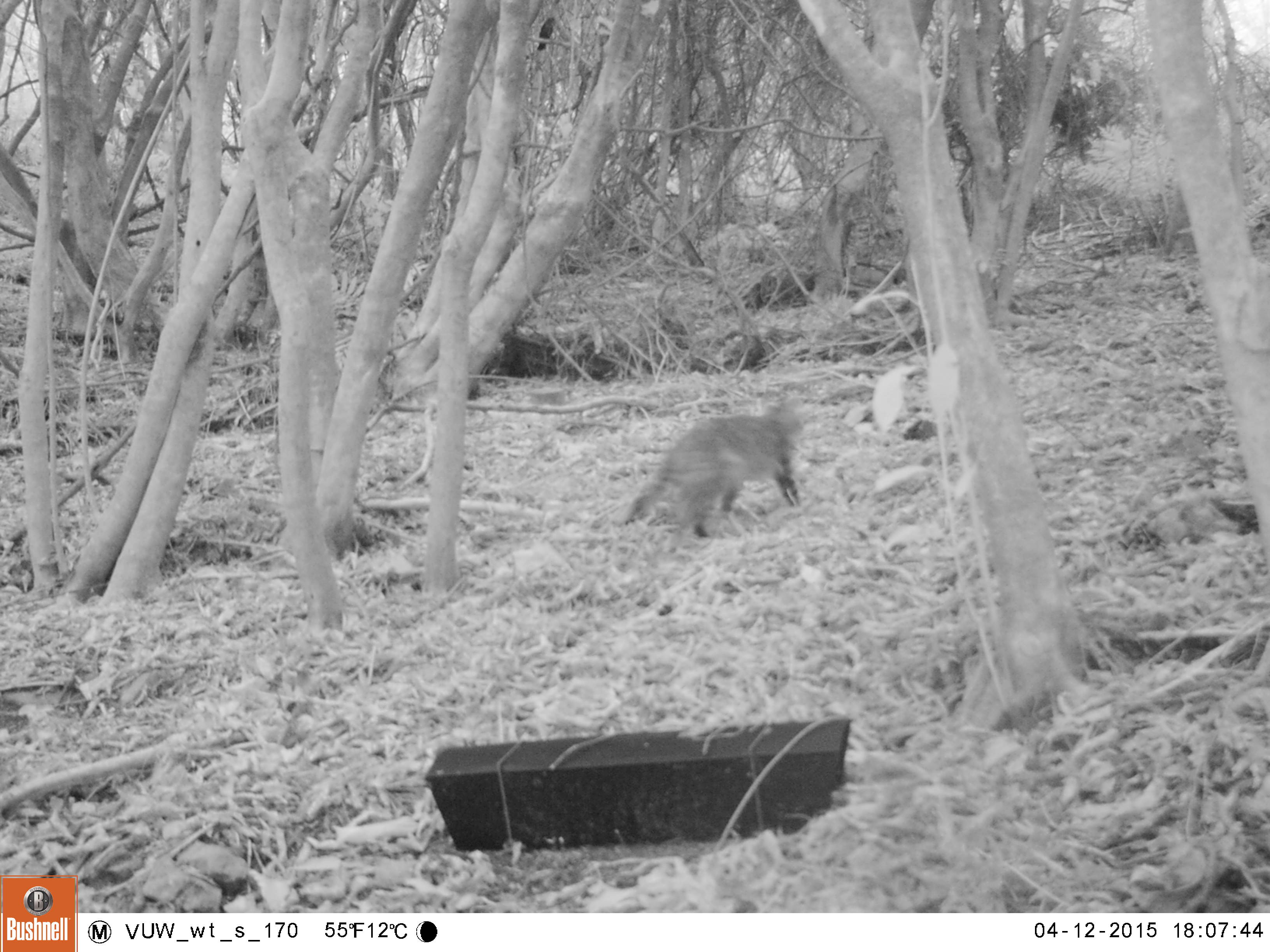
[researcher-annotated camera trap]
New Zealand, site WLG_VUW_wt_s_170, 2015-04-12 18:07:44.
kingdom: Animalia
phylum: Chordata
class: Mammalia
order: Carnivora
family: Felidae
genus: Felis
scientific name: Felis catus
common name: domestic cat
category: cat